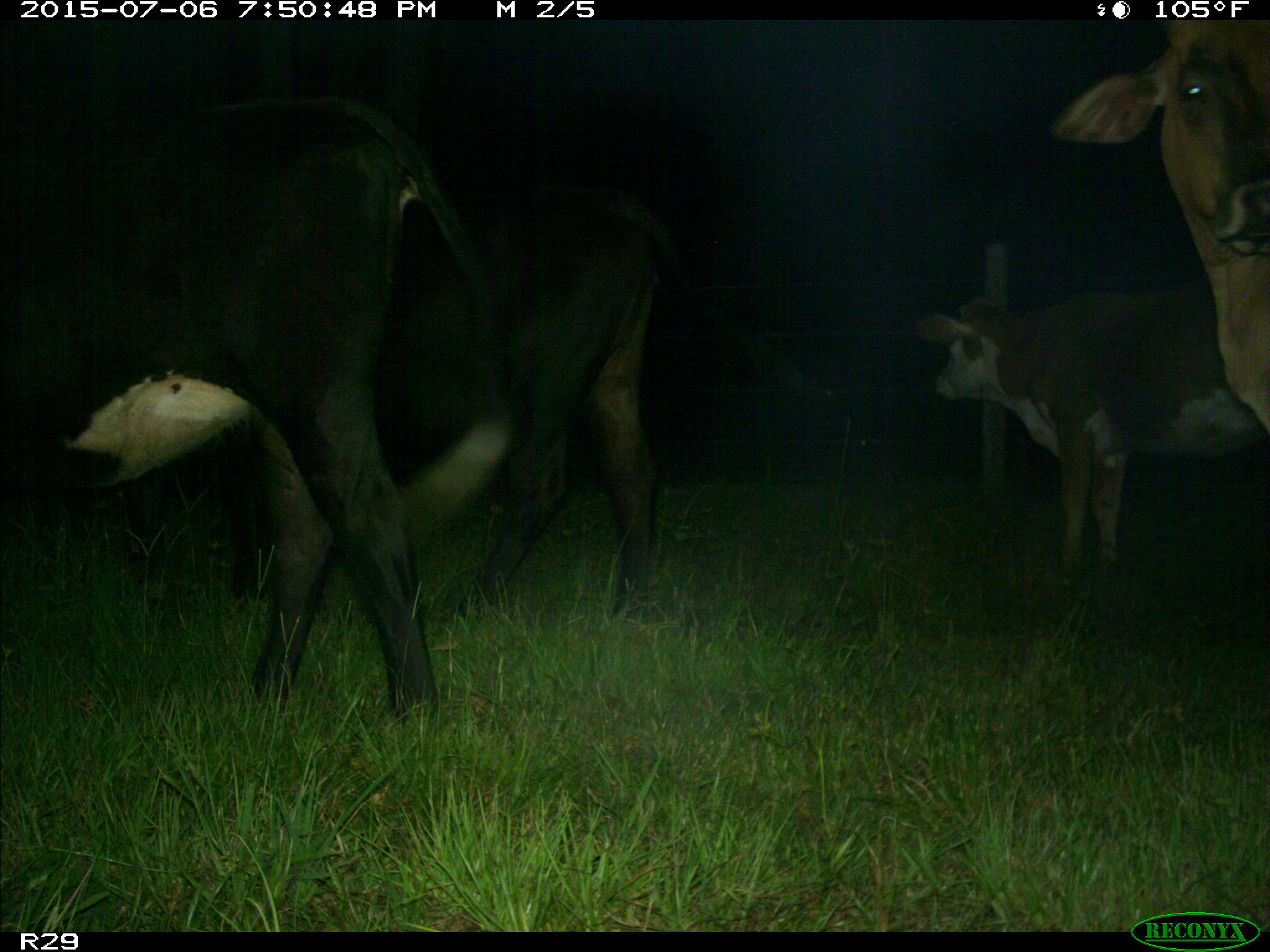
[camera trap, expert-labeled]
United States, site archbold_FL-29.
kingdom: Animalia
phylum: Chordata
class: Mammalia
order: Artiodactyla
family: Bovidae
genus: Bos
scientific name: Bos taurus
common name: domestic cow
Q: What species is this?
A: Bos taurus (domestic cow).